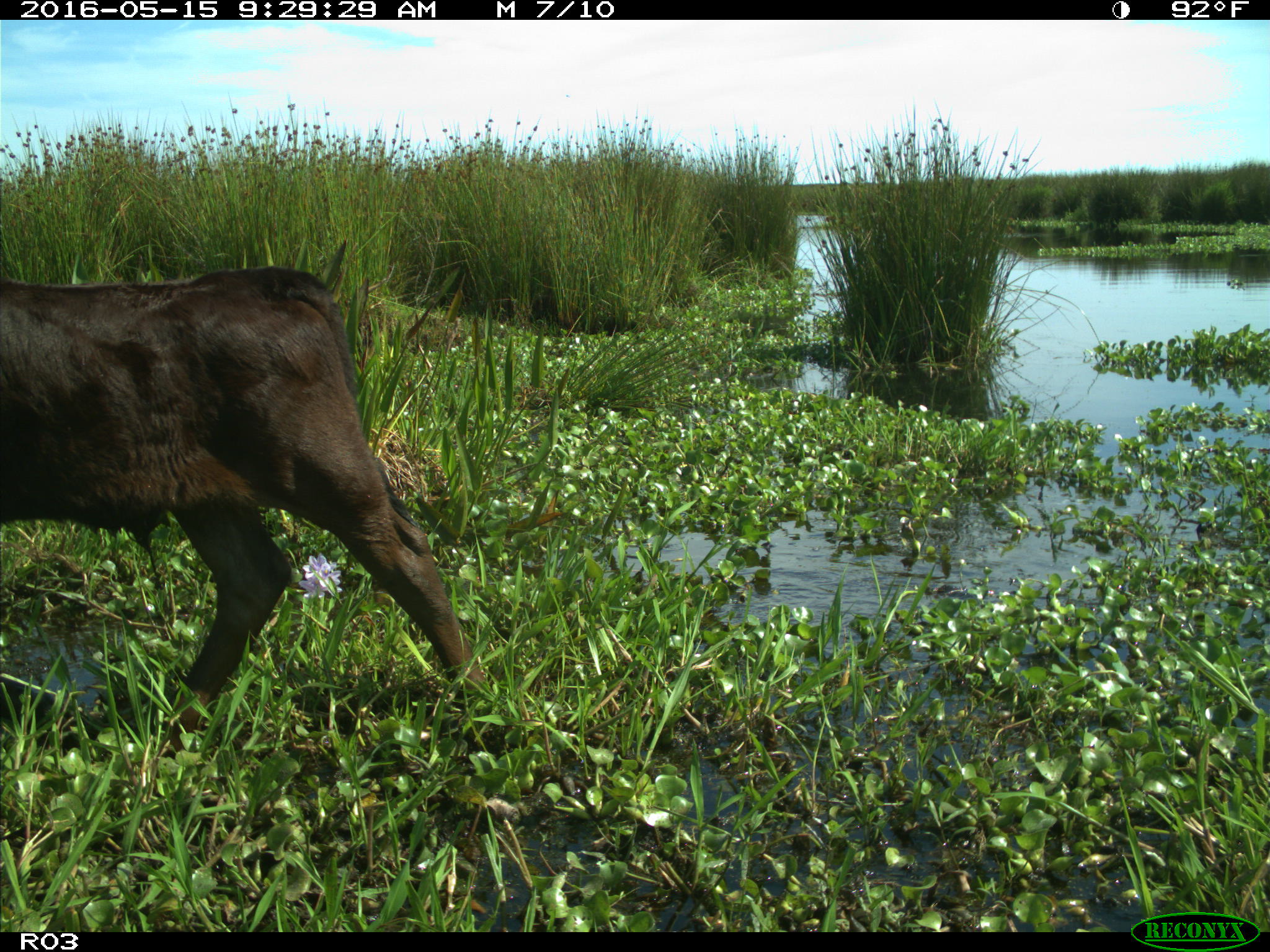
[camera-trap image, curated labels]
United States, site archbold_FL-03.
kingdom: Animalia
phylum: Chordata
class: Mammalia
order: Artiodactyla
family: Bovidae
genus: Bos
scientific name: Bos taurus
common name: domestic cow